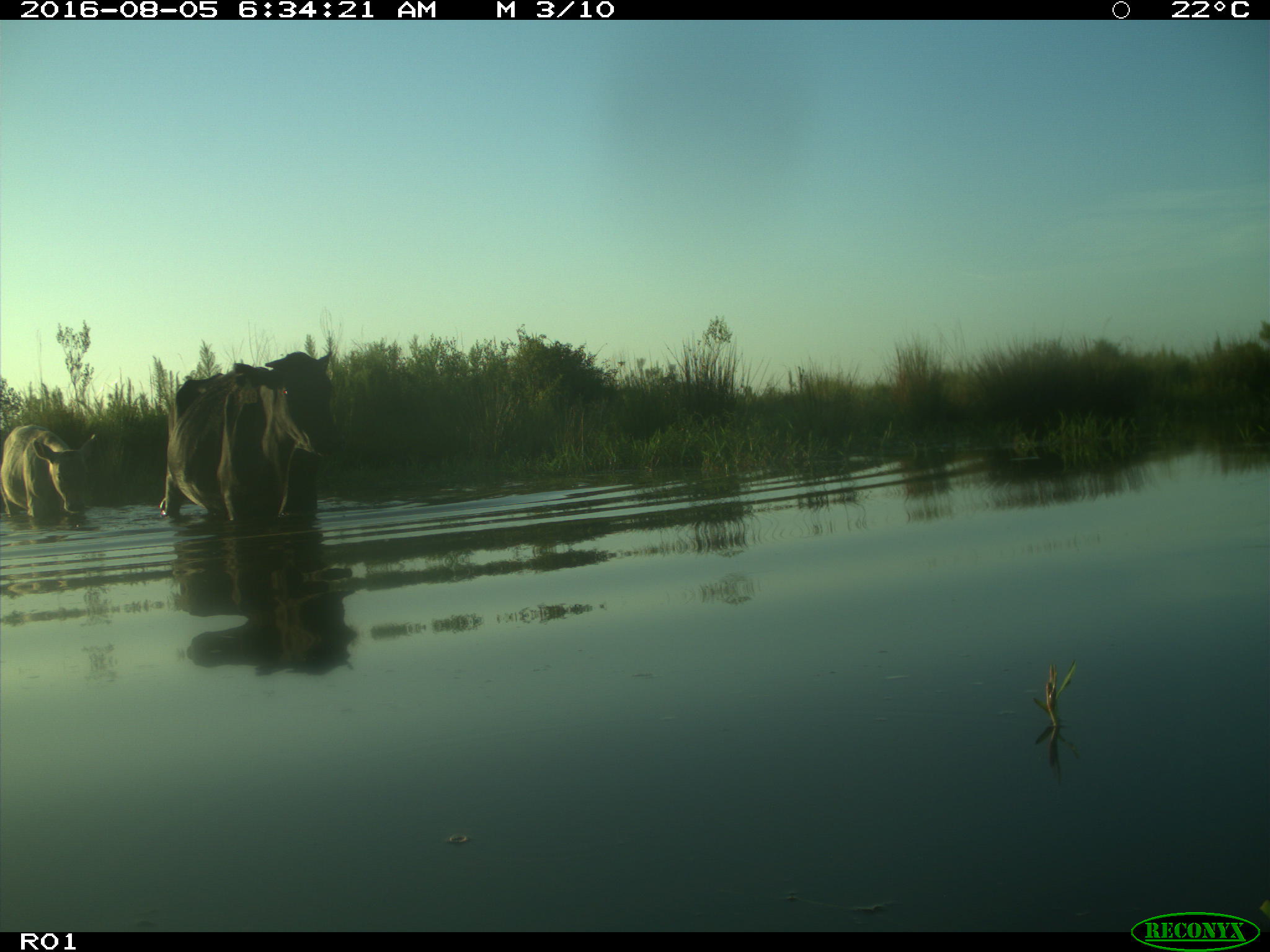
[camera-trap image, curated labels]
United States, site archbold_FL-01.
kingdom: Animalia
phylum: Chordata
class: Mammalia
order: Artiodactyla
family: Bovidae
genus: Bos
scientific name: Bos taurus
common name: domestic cow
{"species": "Bos taurus (domestic cow)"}